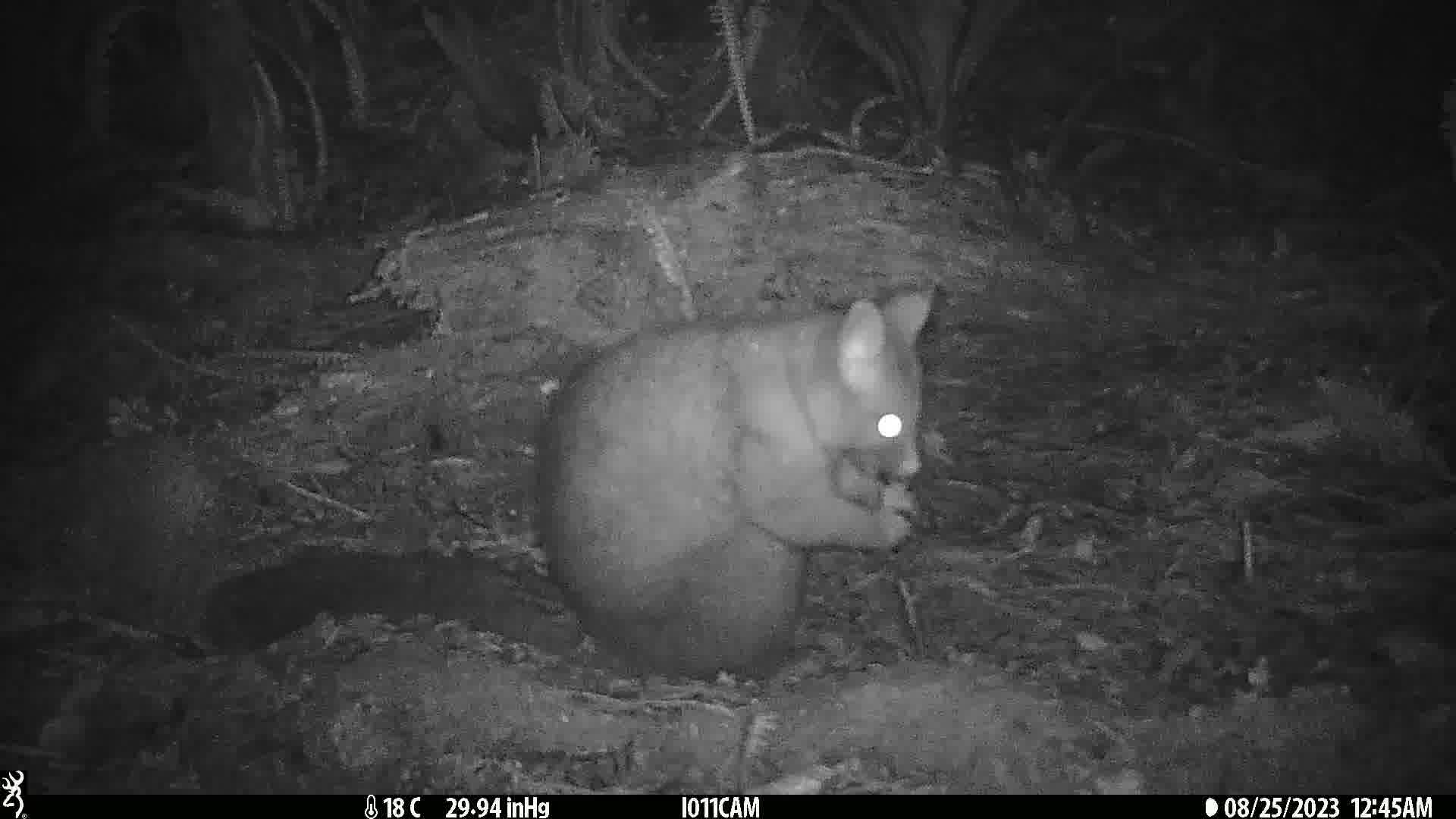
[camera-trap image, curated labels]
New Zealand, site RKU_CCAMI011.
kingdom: Animalia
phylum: Chordata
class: Mammalia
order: Diprotodontia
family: Phalangeridae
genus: Trichosurus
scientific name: Trichosurus vulpecula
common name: common brushtail possum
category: possum